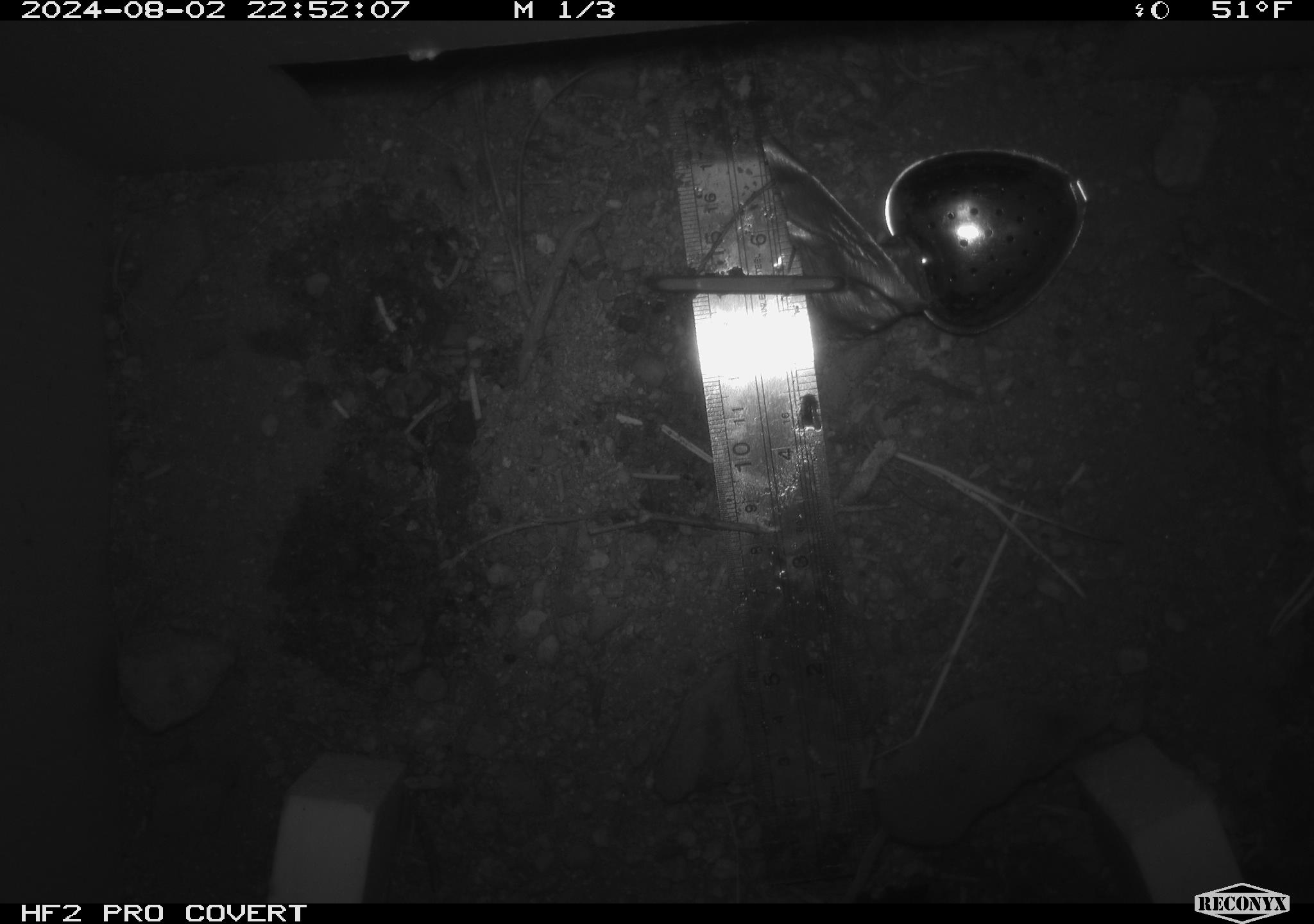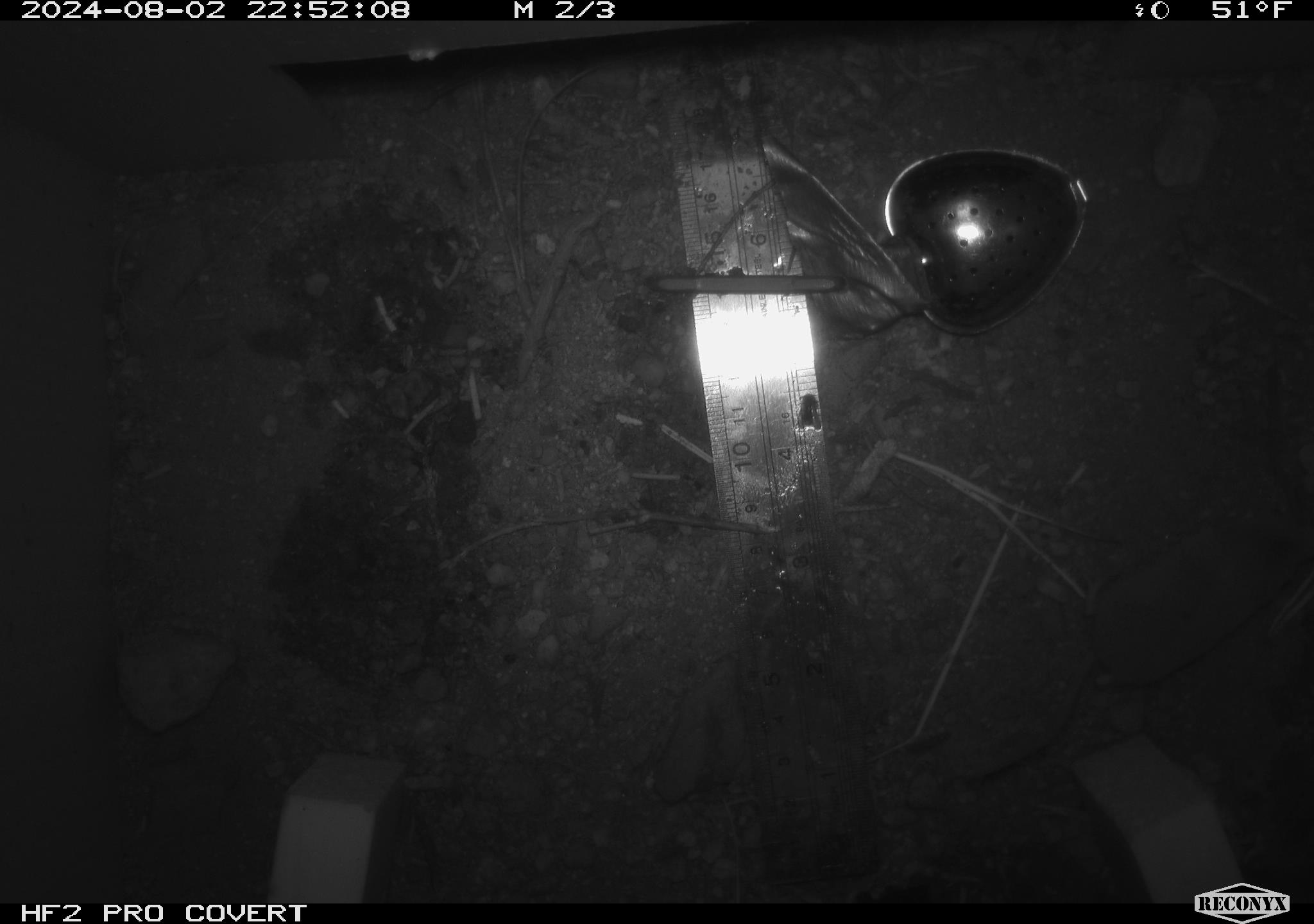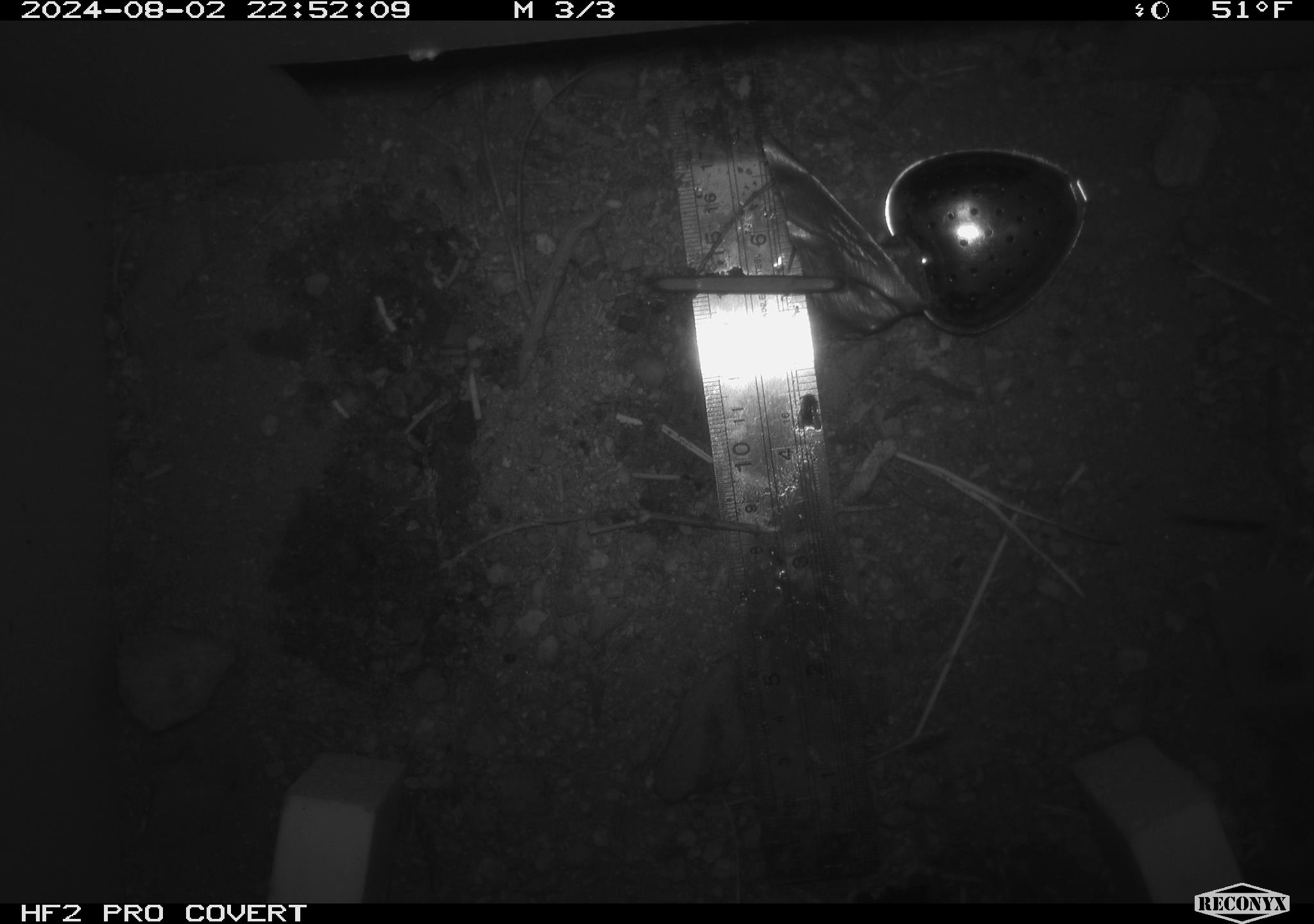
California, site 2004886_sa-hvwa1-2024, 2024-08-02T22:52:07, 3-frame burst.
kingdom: Animalia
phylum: Chordata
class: Mammalia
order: Eulipotyphla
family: Soricidae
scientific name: Soricidae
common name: shrews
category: soricidae family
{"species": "soricidae family (shrews) (Soricidae)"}